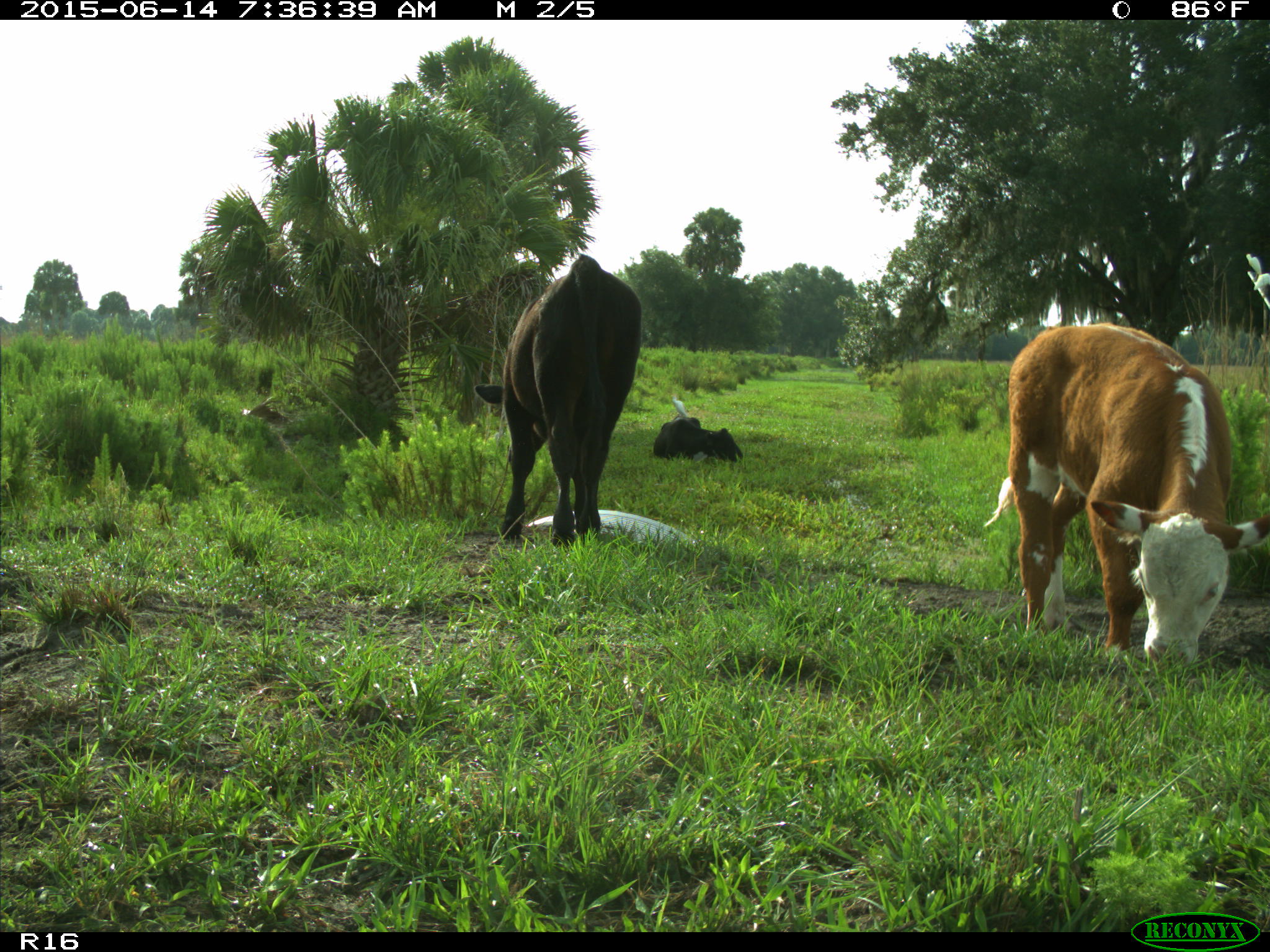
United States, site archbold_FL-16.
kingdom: Animalia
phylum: Chordata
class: Mammalia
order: Artiodactyla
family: Bovidae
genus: Bos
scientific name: Bos taurus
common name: domestic cow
Bos taurus (domestic cow).